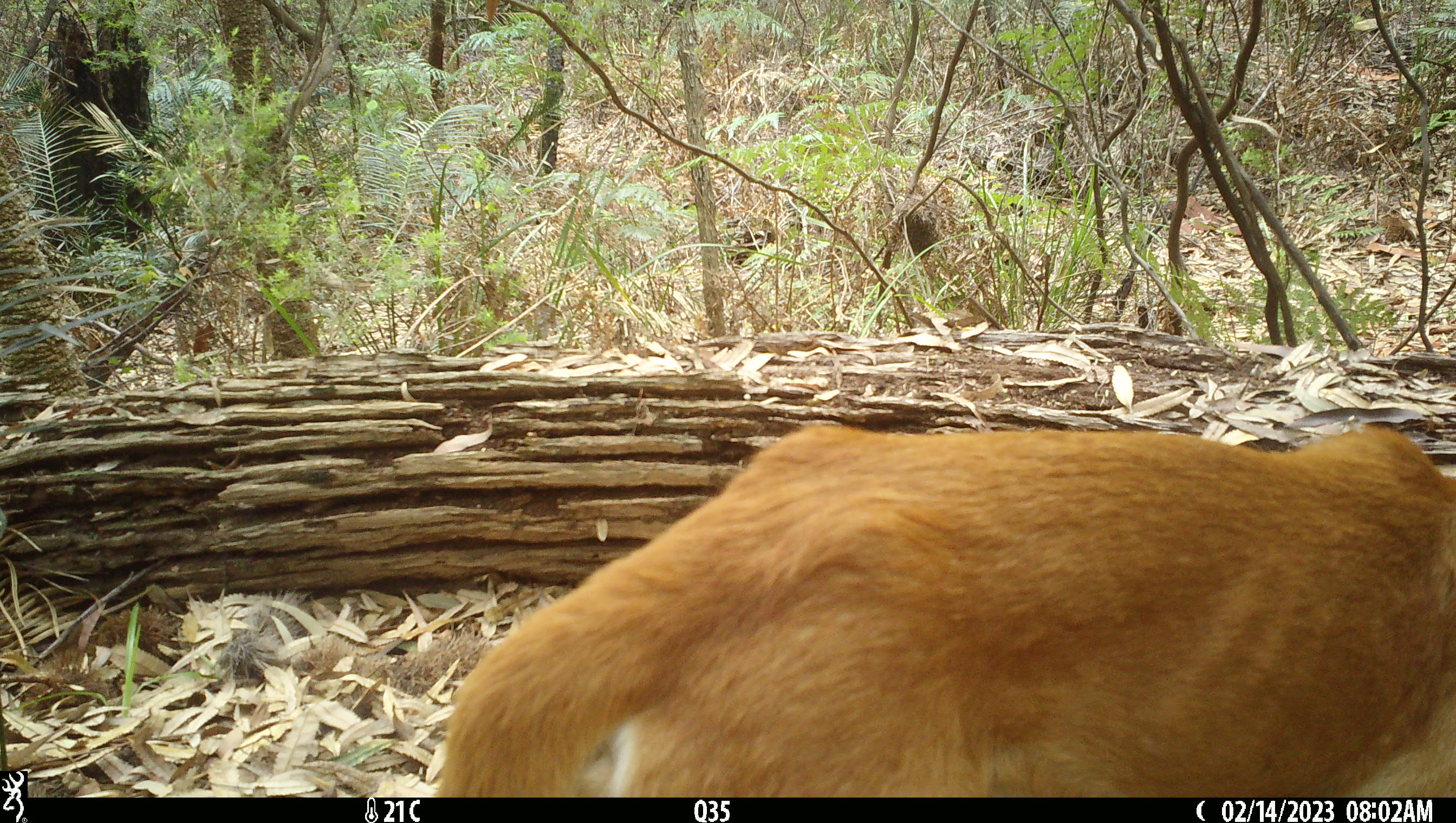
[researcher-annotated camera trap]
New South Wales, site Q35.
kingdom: Animalia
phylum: Chordata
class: Mammalia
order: Carnivora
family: Canidae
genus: Canis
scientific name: Canis familiaris dingo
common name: dingo